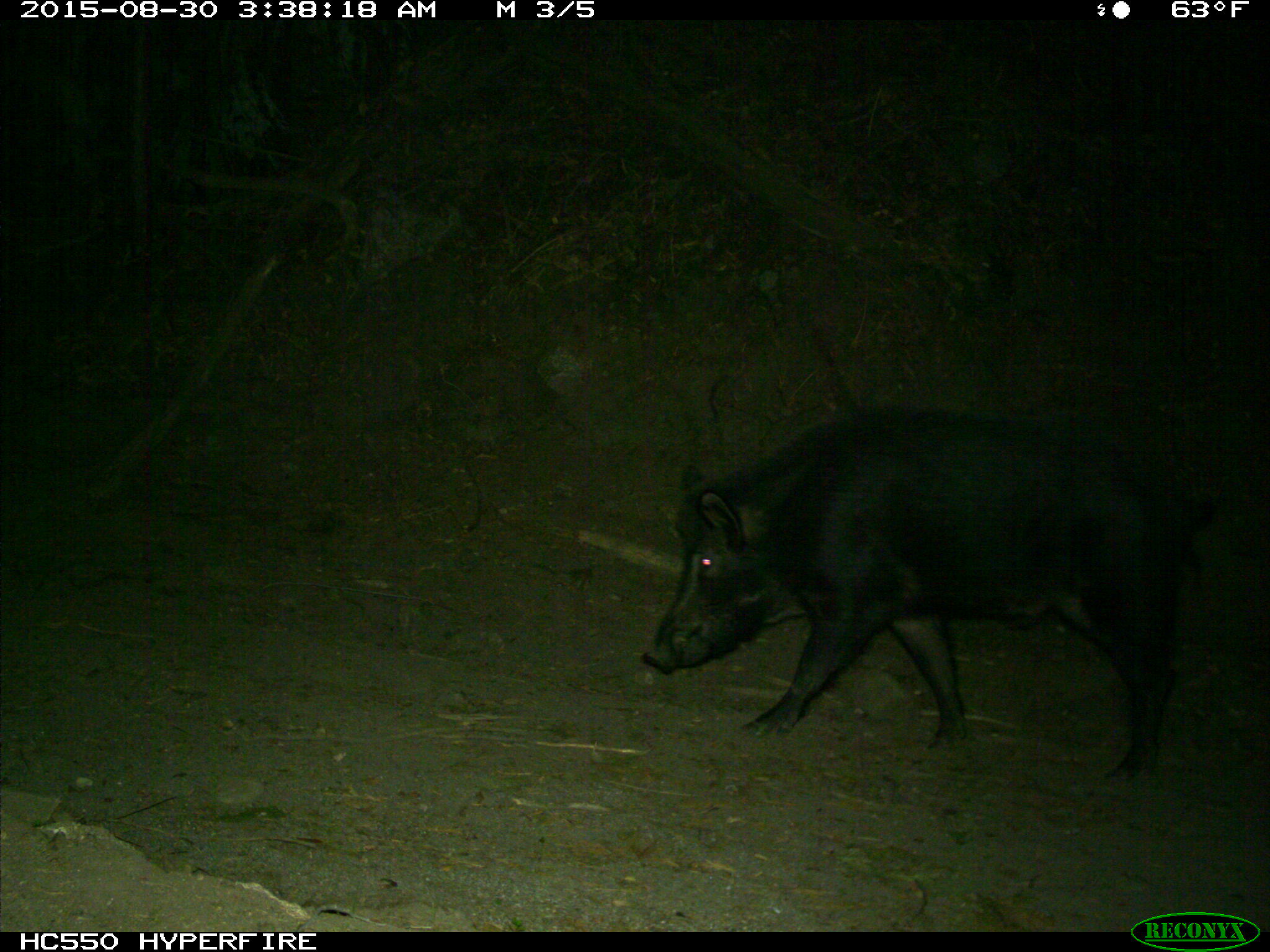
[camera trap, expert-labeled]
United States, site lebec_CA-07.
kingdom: Animalia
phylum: Chordata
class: Mammalia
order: Artiodactyla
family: Suidae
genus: Sus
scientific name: Sus scrofa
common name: wild boar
Sus scrofa (wild boar).